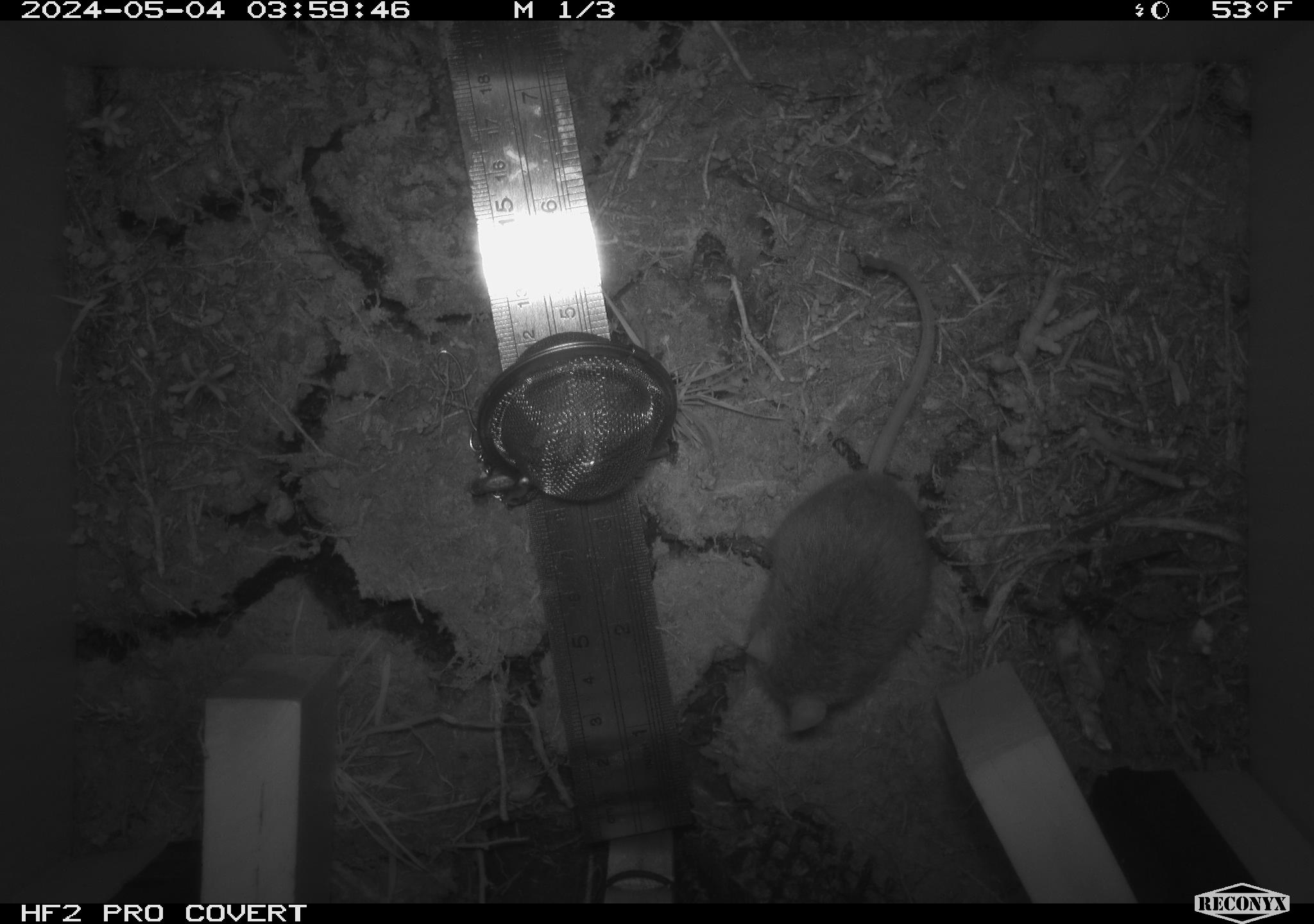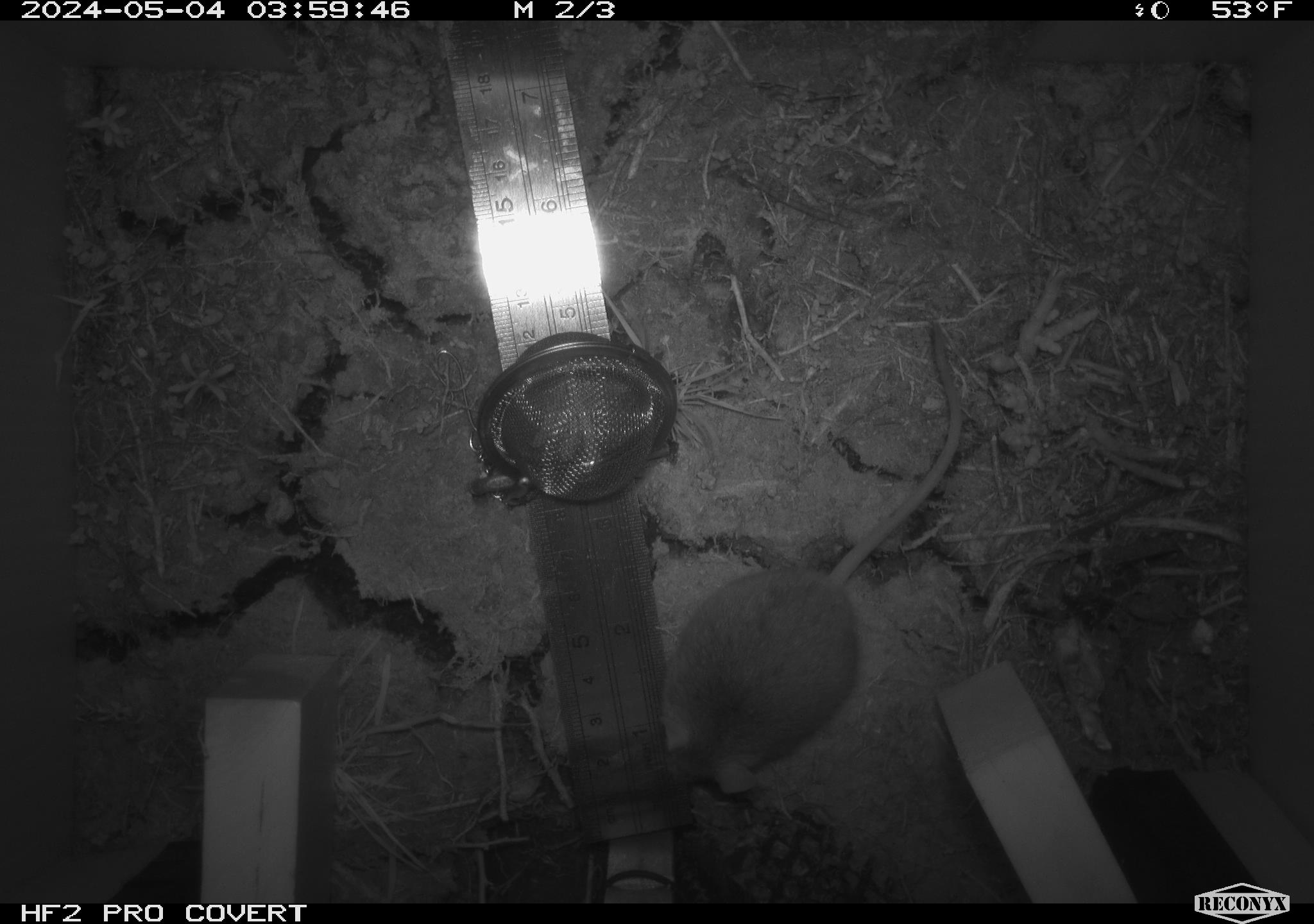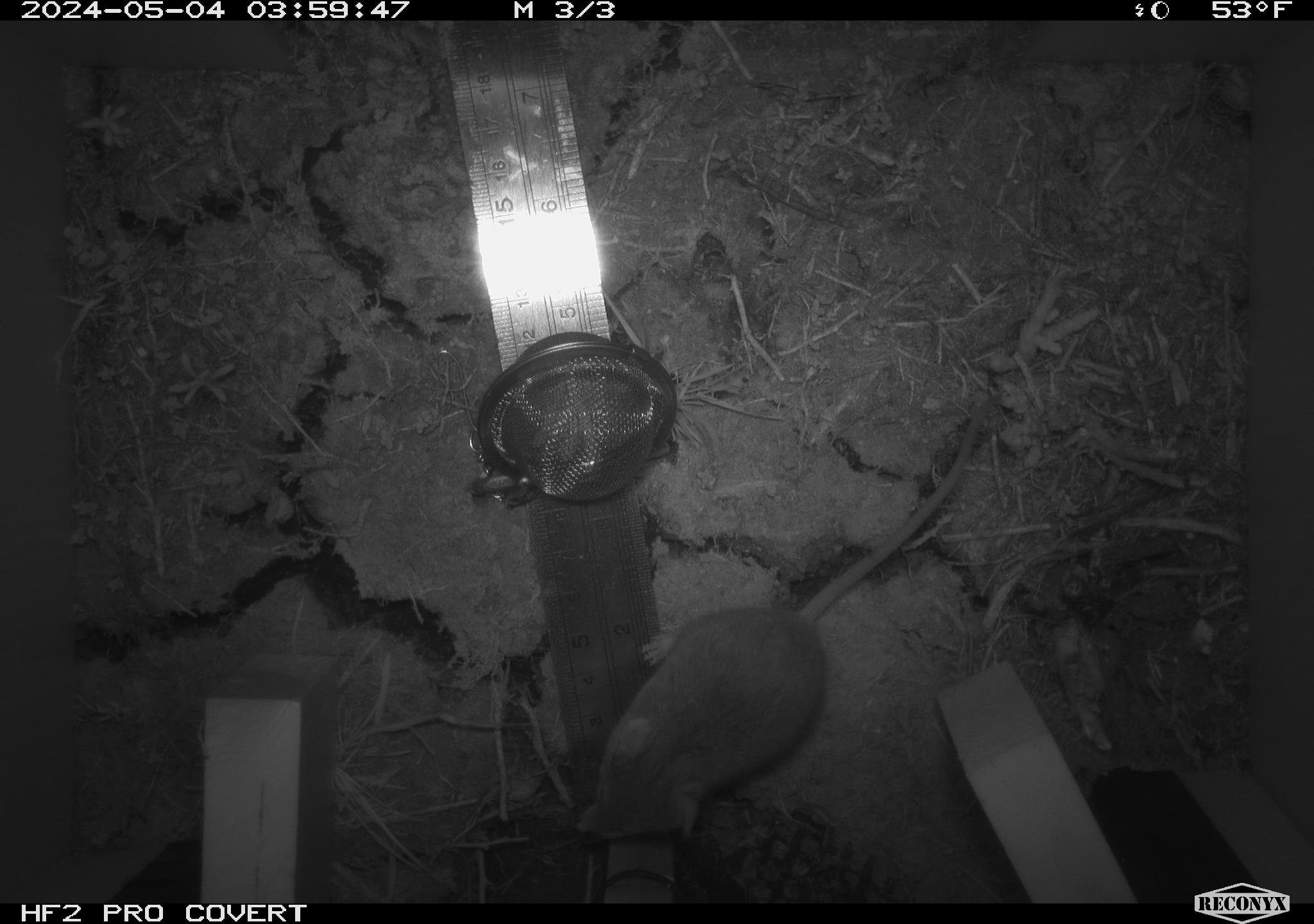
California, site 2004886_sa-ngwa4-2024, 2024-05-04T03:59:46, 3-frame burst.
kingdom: Animalia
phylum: Chordata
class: Mammalia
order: Rodentia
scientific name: Rodentia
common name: mouse species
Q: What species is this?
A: Mouse species (Rodentia).